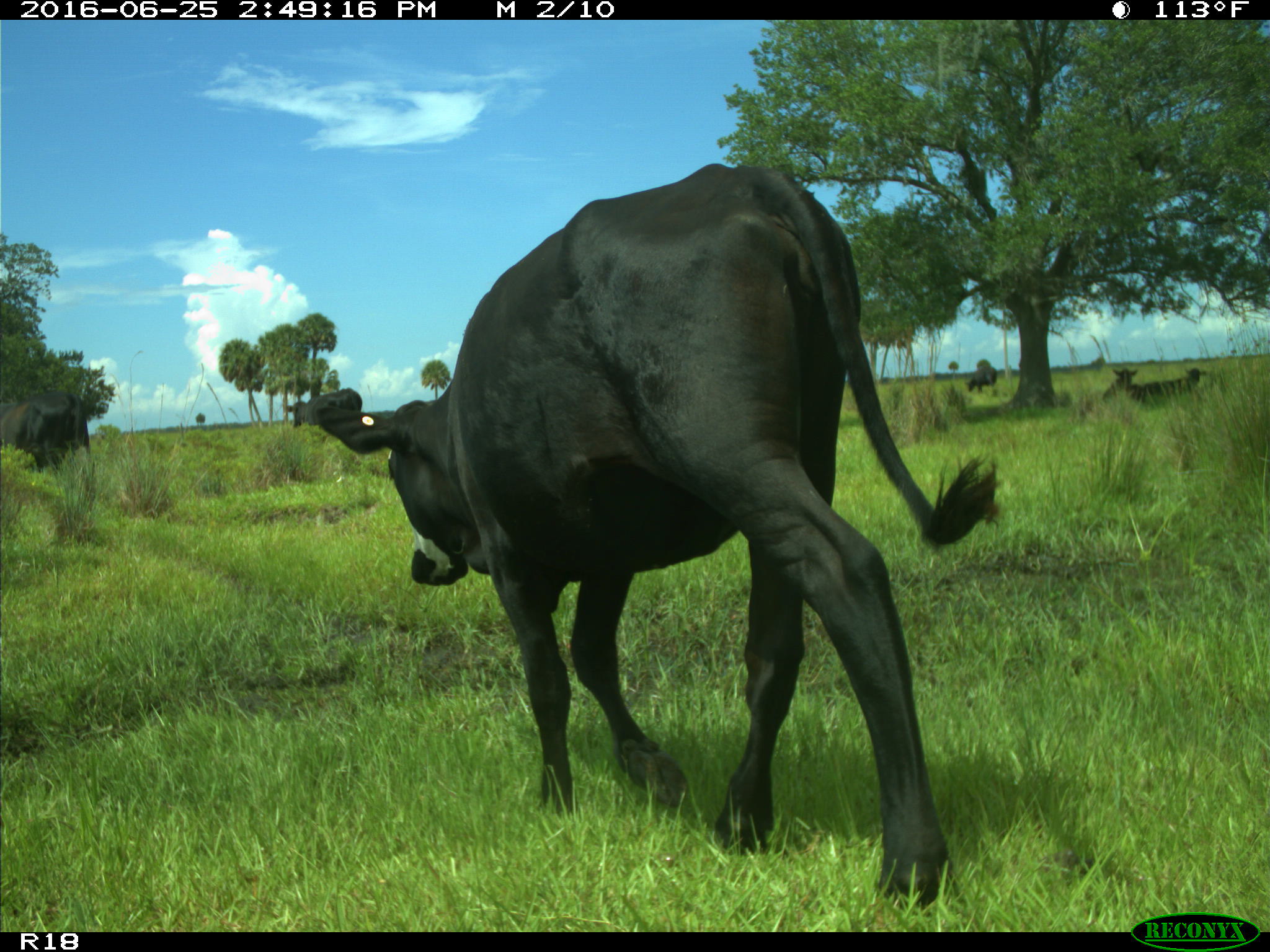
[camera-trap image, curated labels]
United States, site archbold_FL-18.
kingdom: Animalia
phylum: Chordata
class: Mammalia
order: Artiodactyla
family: Bovidae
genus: Bos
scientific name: Bos taurus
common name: domestic cow